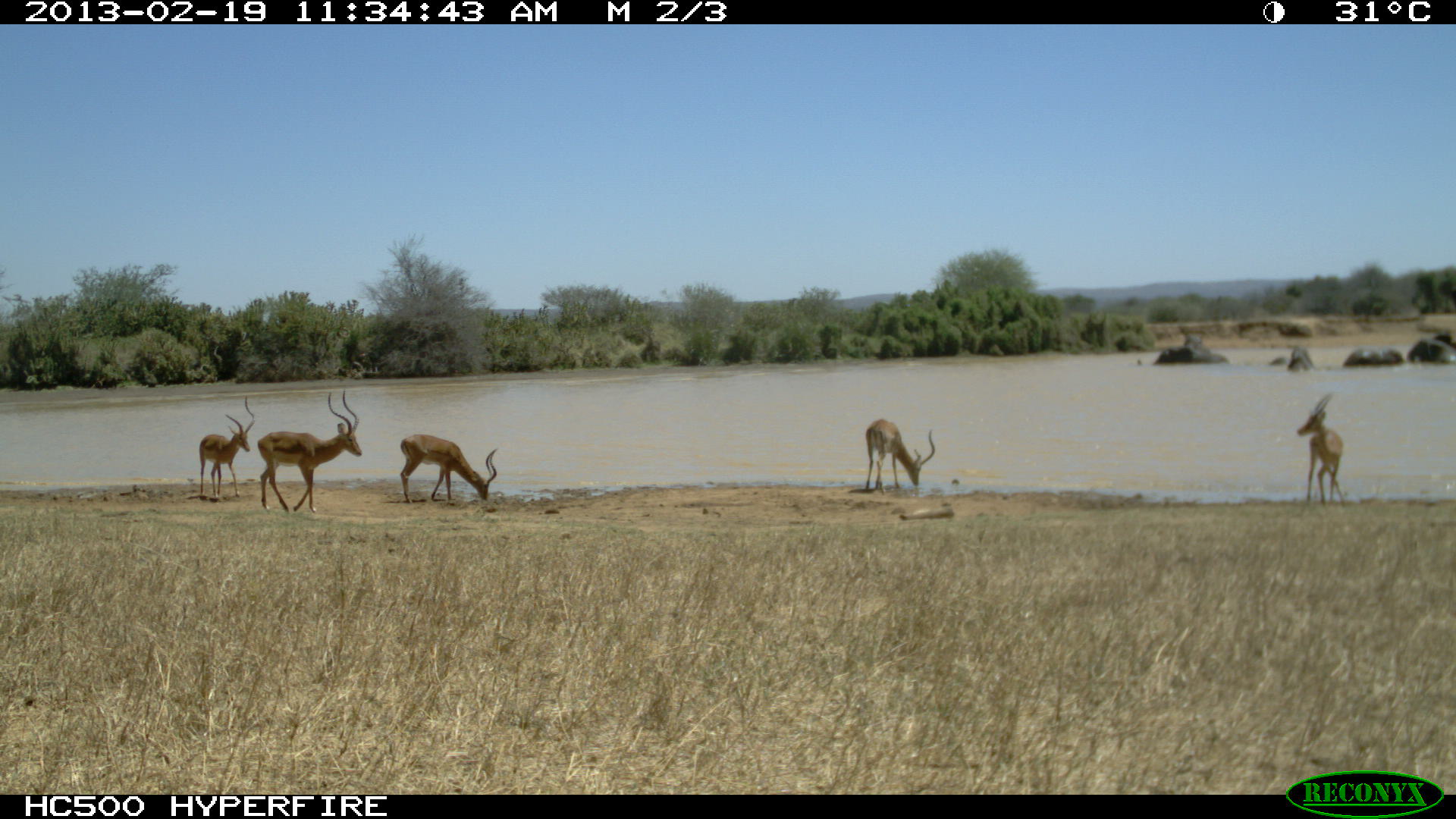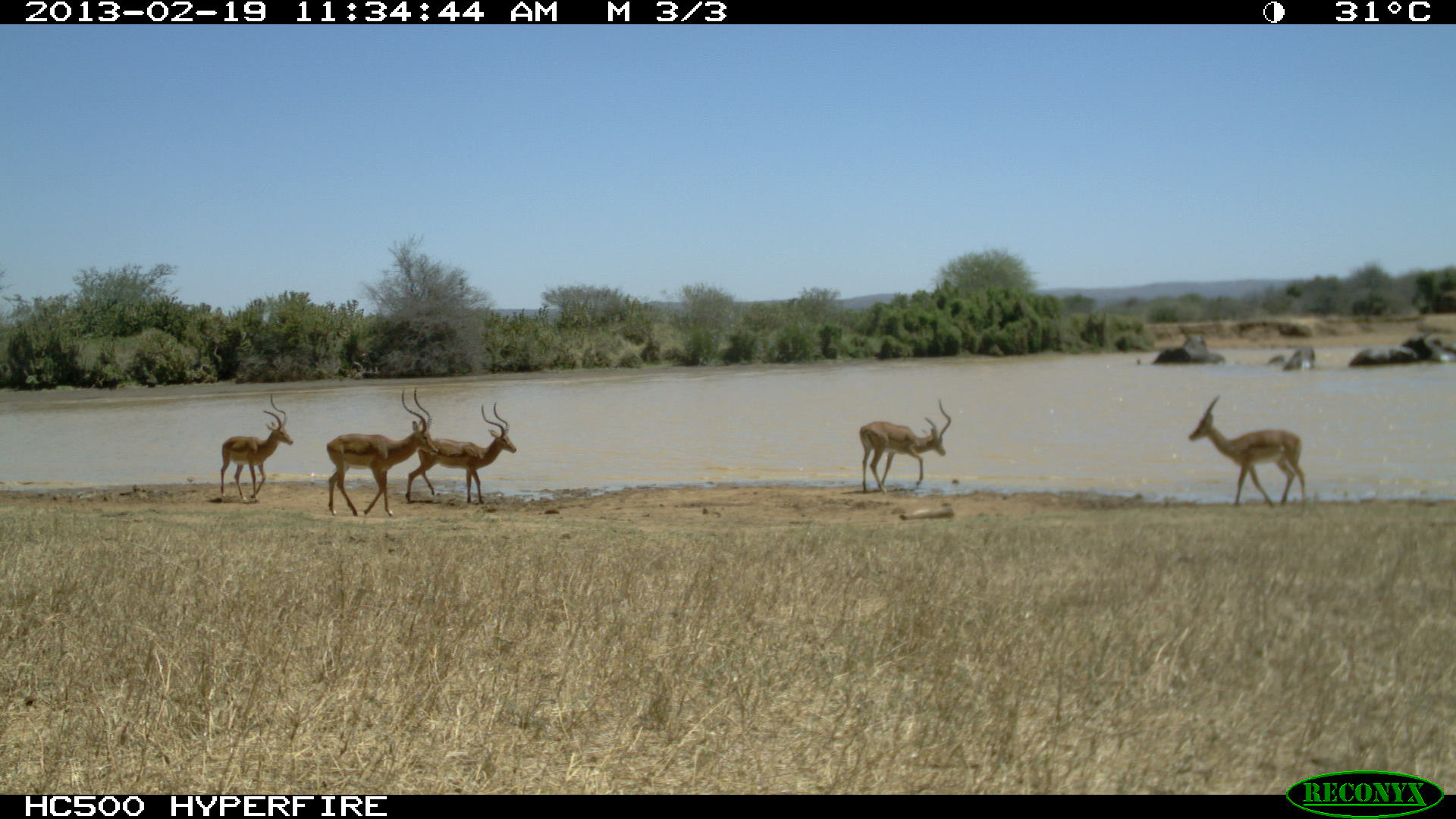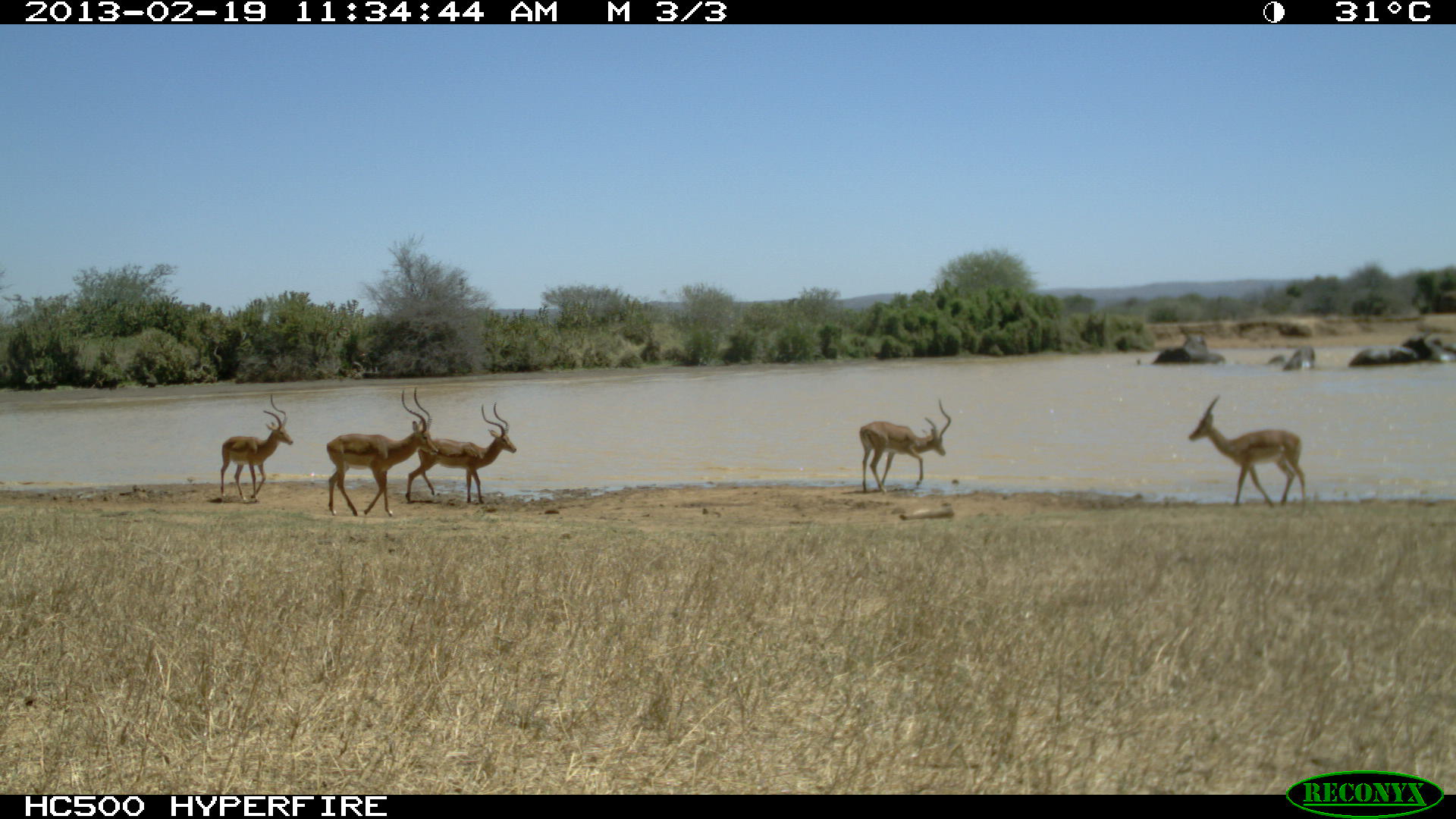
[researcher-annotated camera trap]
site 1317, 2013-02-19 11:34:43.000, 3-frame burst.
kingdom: Animalia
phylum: Chordata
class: Mammalia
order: Proboscidea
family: Elephantidae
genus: Loxodonta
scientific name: Loxodonta africana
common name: african bush elephant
Loxodonta africana (african bush elephant), count 6.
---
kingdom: Animalia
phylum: Chordata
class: Mammalia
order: Artiodactyla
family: Bovidae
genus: Aepyceros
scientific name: Aepyceros melampus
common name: impala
Aepyceros melampus (impala), count 5.